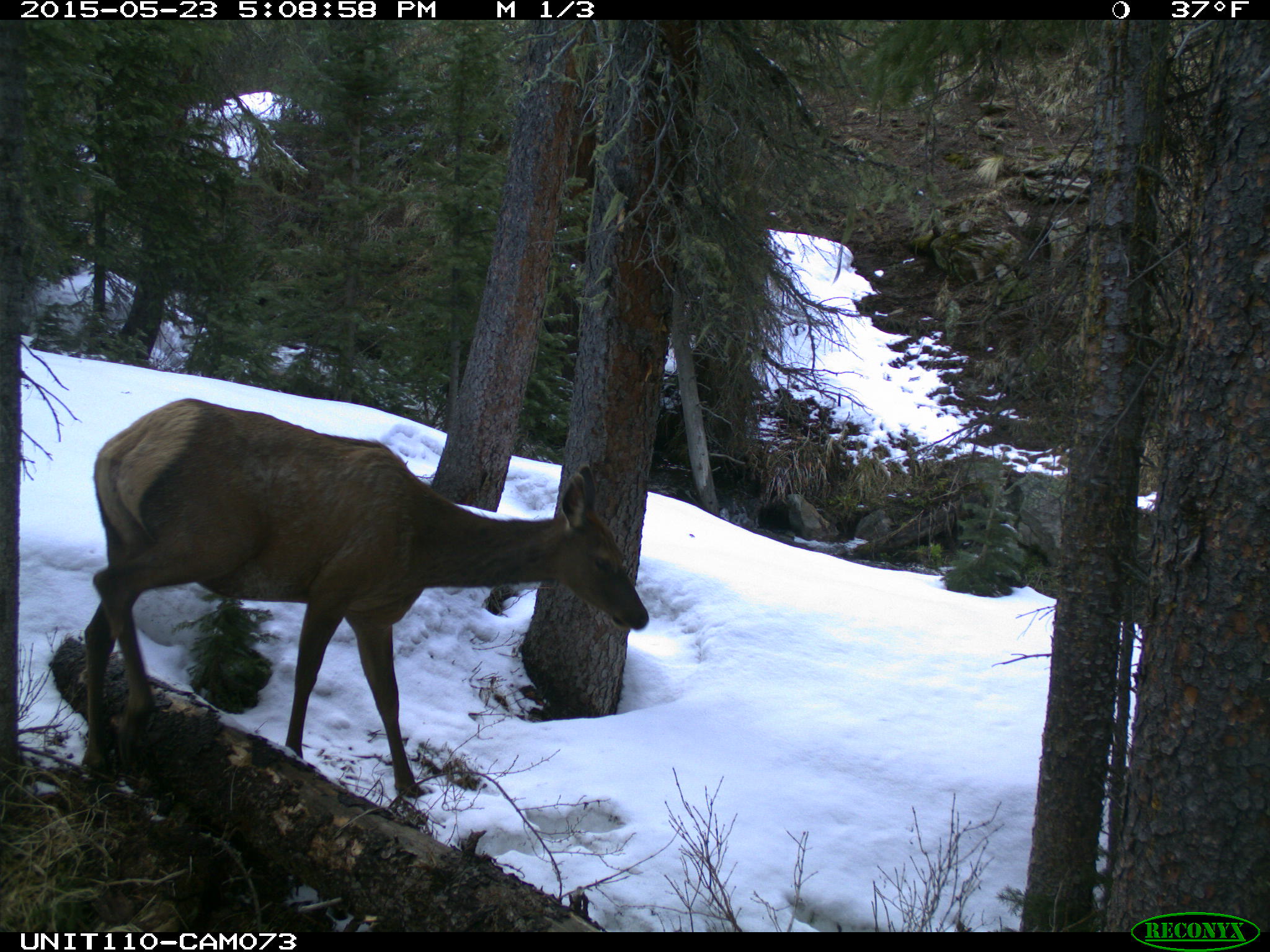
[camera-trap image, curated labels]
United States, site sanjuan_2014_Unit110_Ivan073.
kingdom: Animalia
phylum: Chordata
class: Mammalia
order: Artiodactyla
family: Cervidae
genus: Cervus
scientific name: Cervus elaphus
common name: red deer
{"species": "Cervus elaphus (red deer)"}